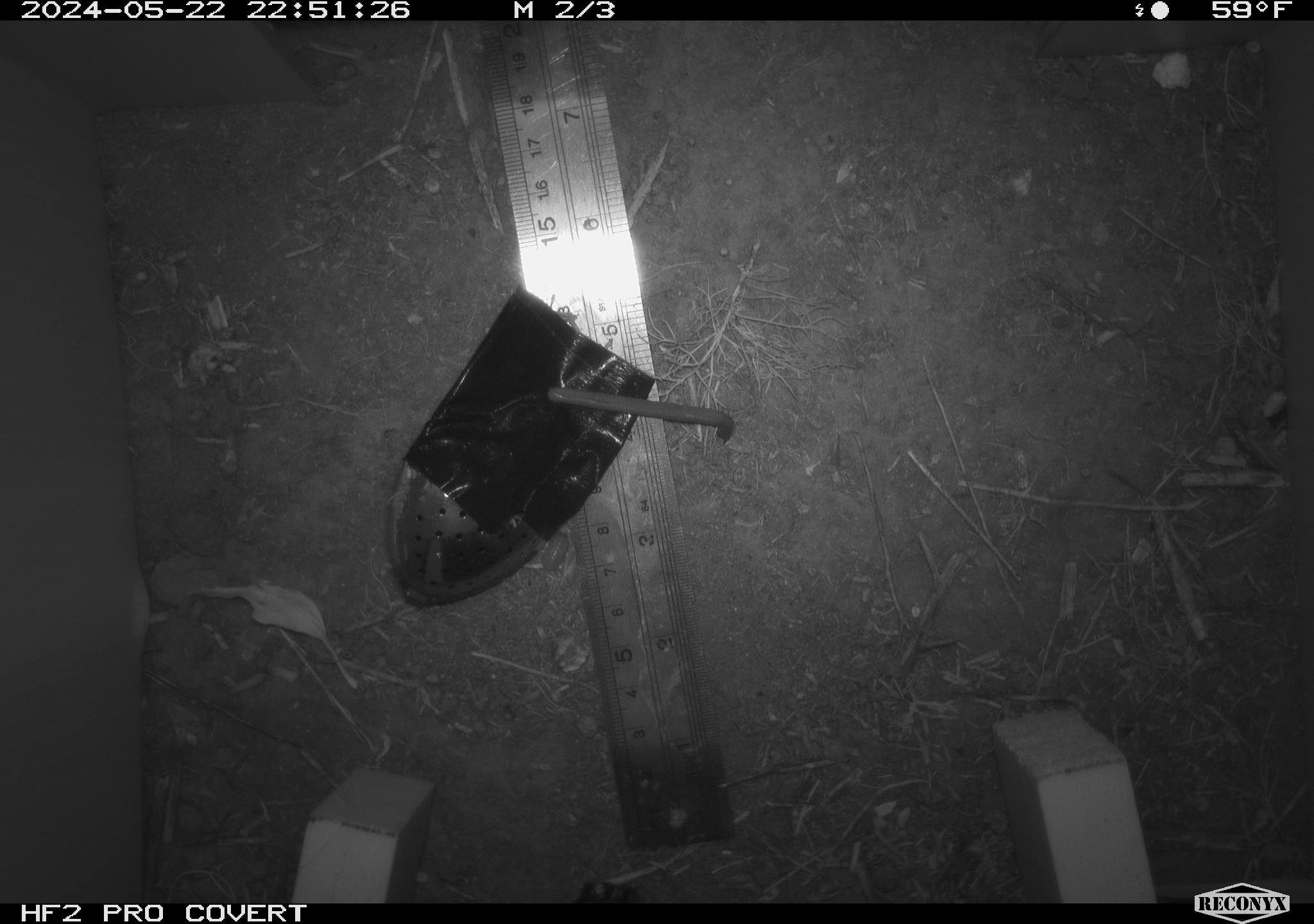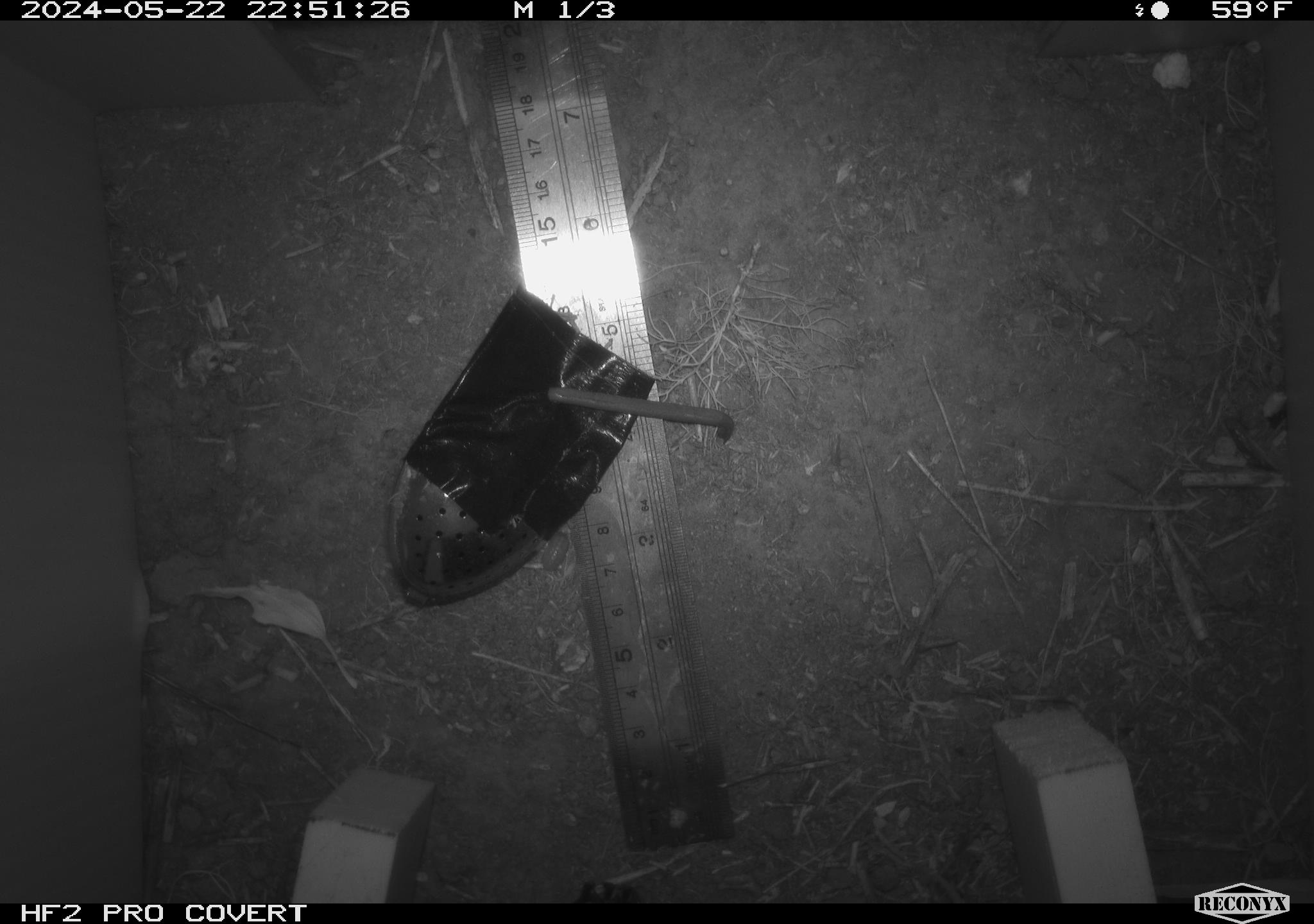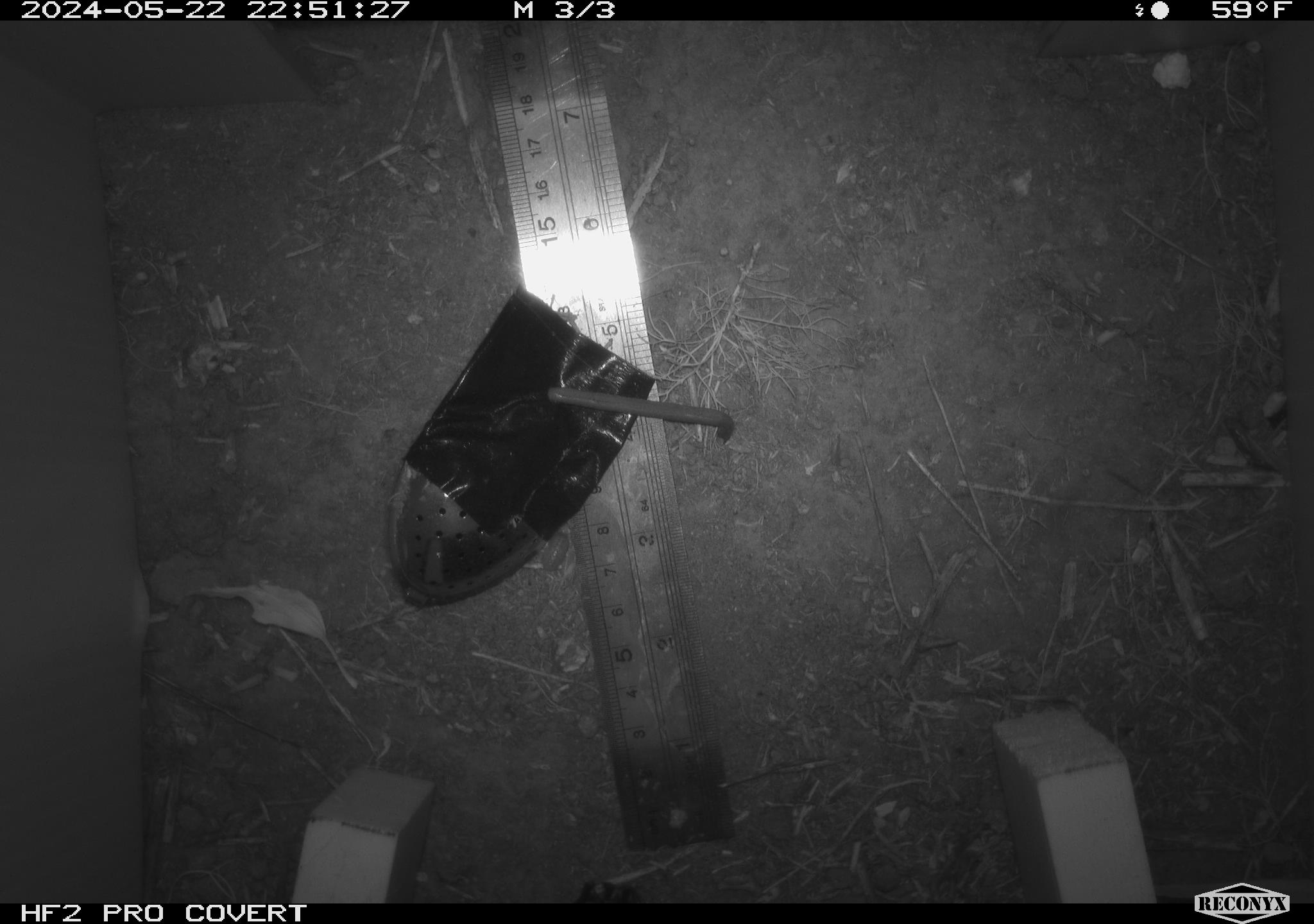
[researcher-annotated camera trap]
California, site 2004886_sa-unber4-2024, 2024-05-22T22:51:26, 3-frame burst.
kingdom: Animalia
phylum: Arthropoda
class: Malacostraca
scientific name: Malacostraca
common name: amphipods, crabs, isopods, krill, lobsters and shrimps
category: malacostracan